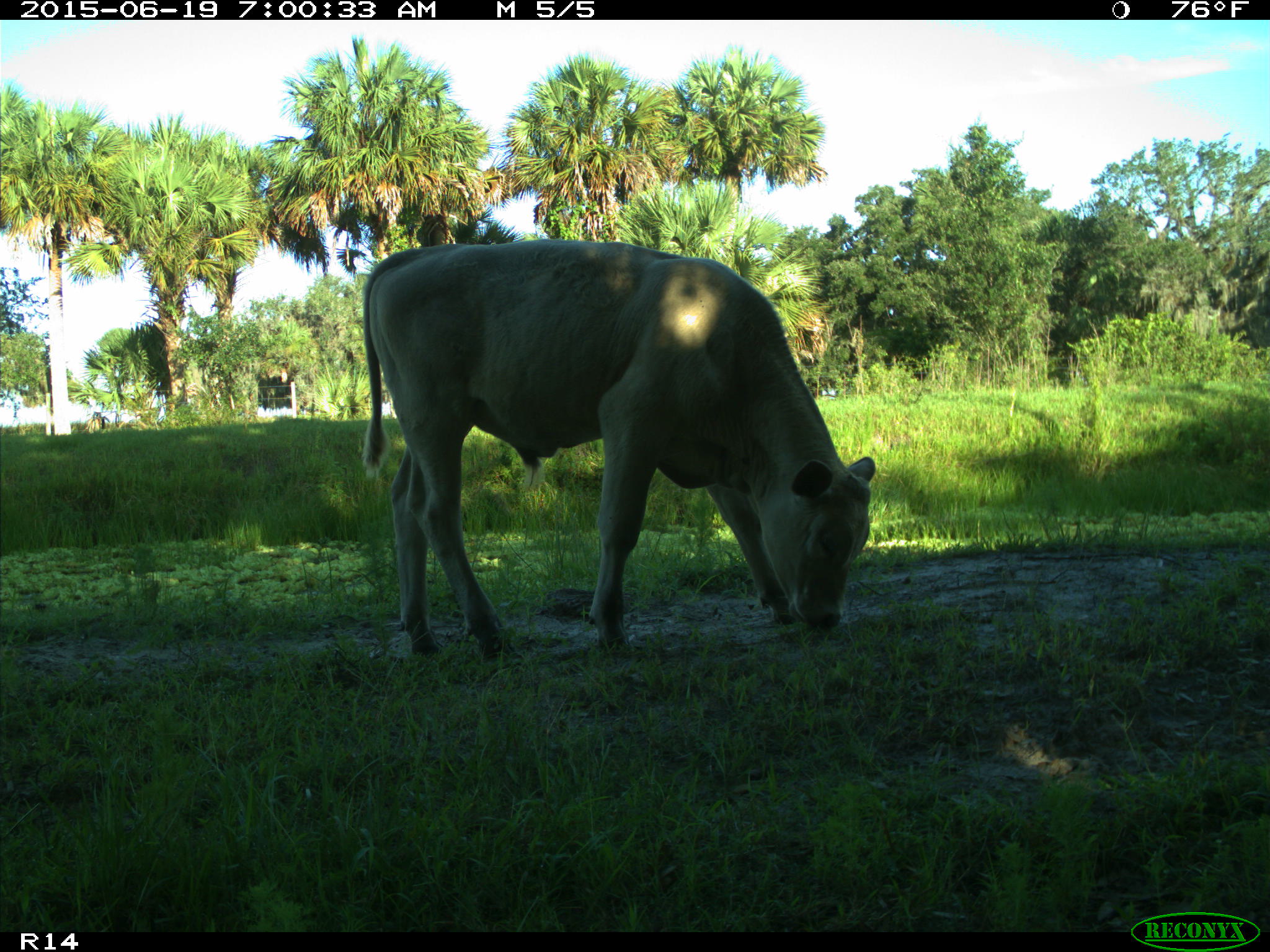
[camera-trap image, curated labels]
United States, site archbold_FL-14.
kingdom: Animalia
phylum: Chordata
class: Mammalia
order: Artiodactyla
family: Bovidae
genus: Bos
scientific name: Bos taurus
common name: domestic cow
Bos taurus (domestic cow).